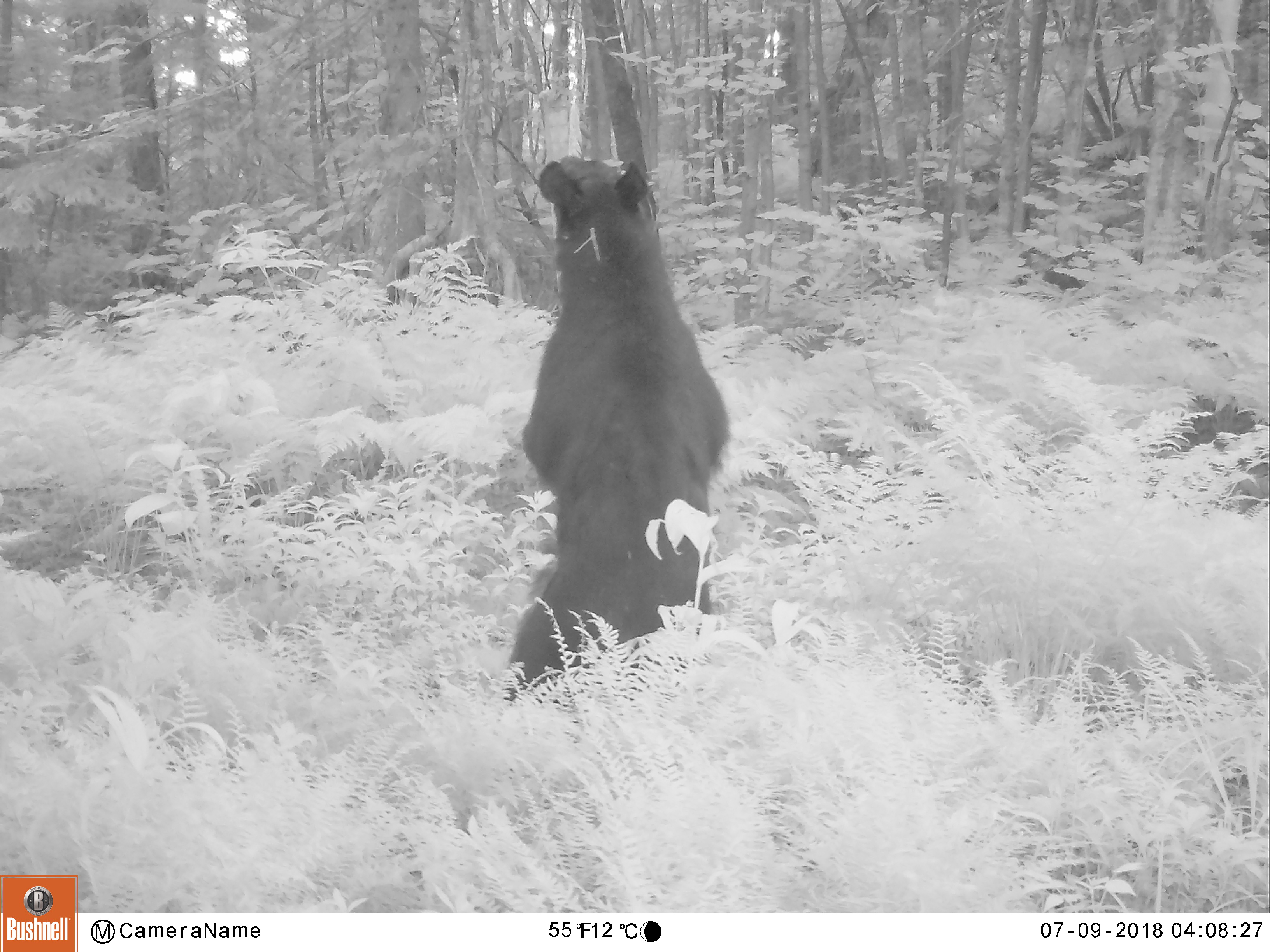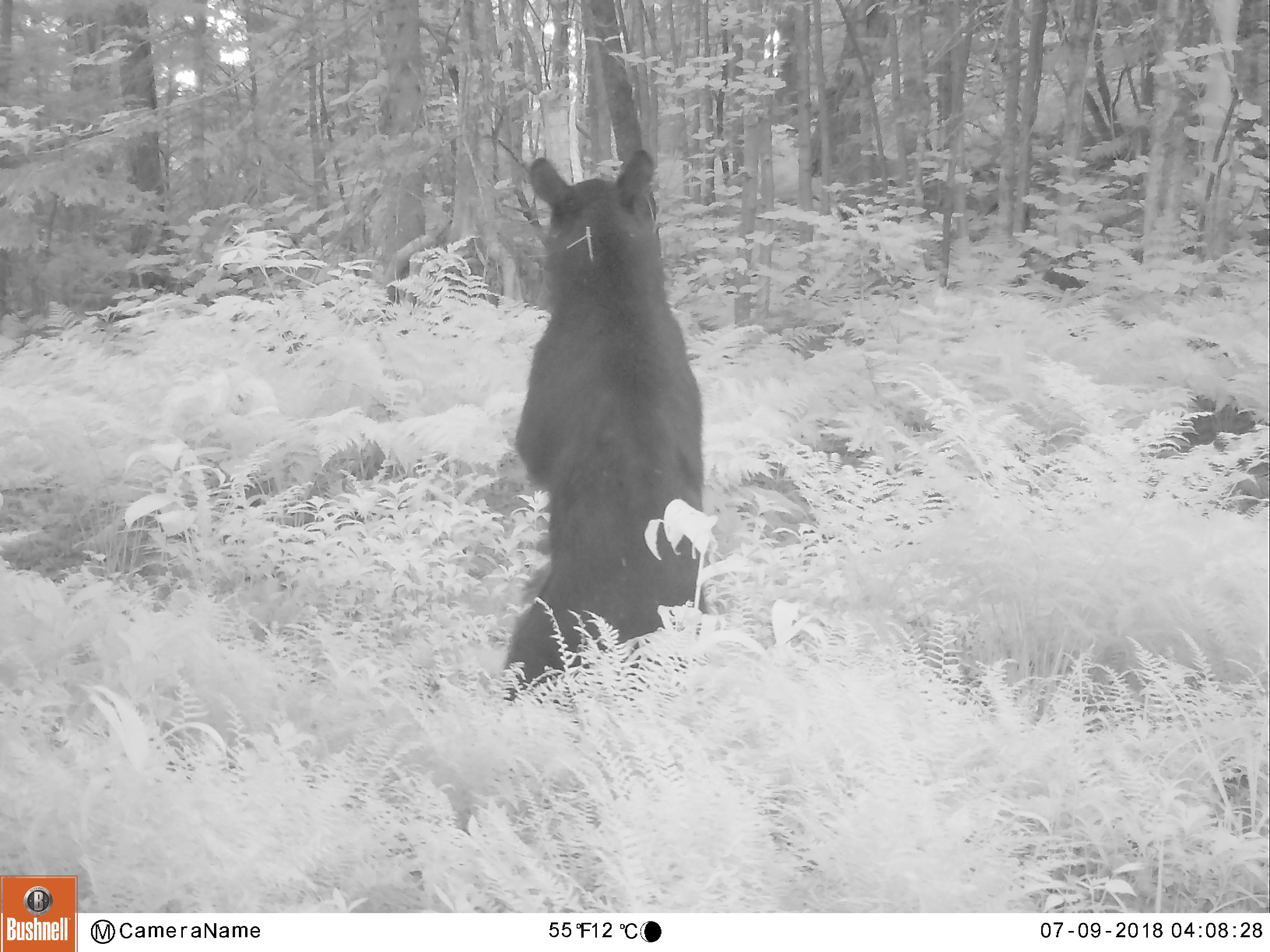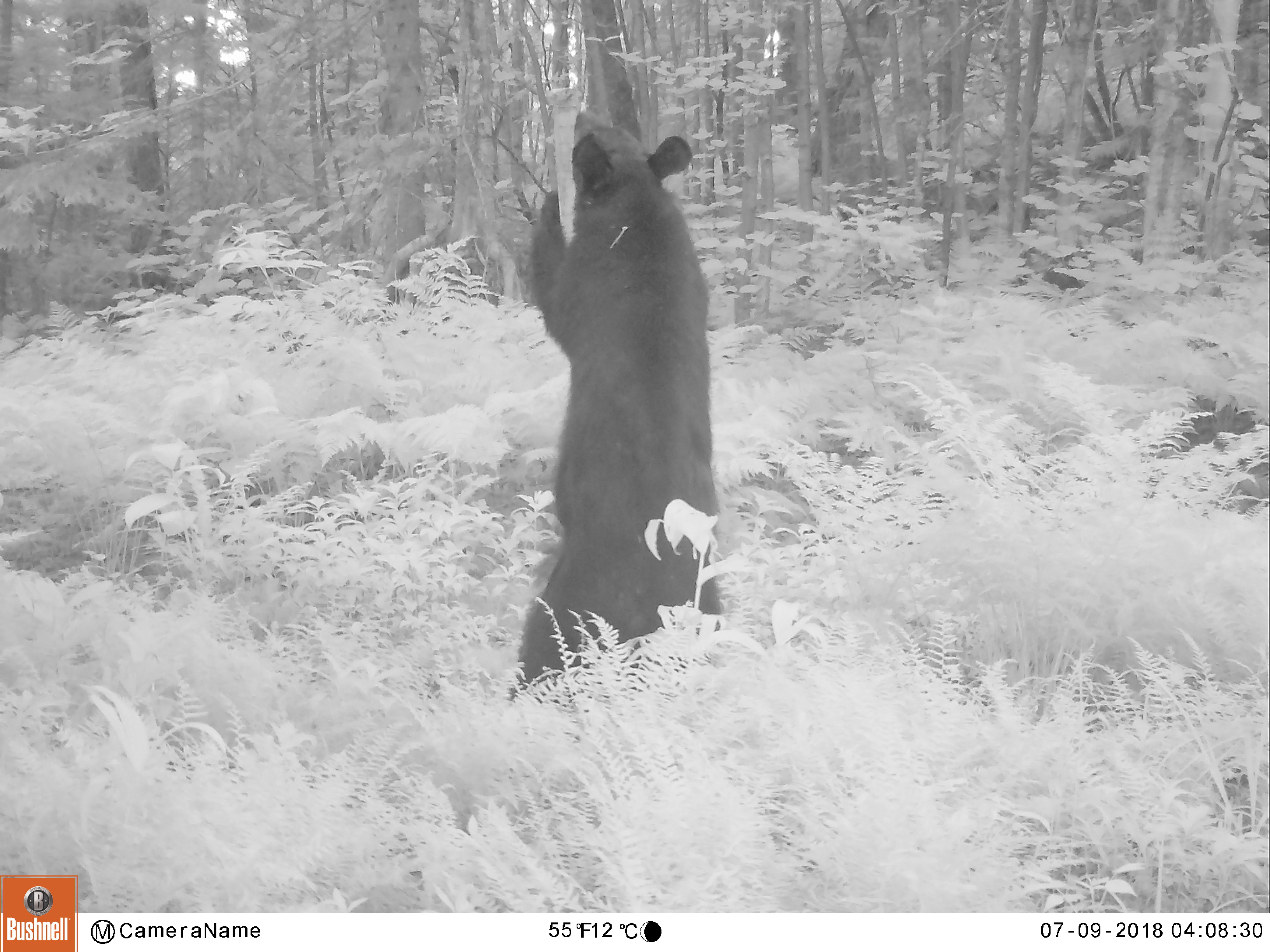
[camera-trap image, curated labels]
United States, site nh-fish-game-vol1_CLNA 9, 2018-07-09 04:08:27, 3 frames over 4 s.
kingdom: Animalia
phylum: Chordata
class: Mammalia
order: Carnivora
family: Ursidae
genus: Ursus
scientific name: Ursus americanus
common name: black bear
Black bear (Ursus americanus).